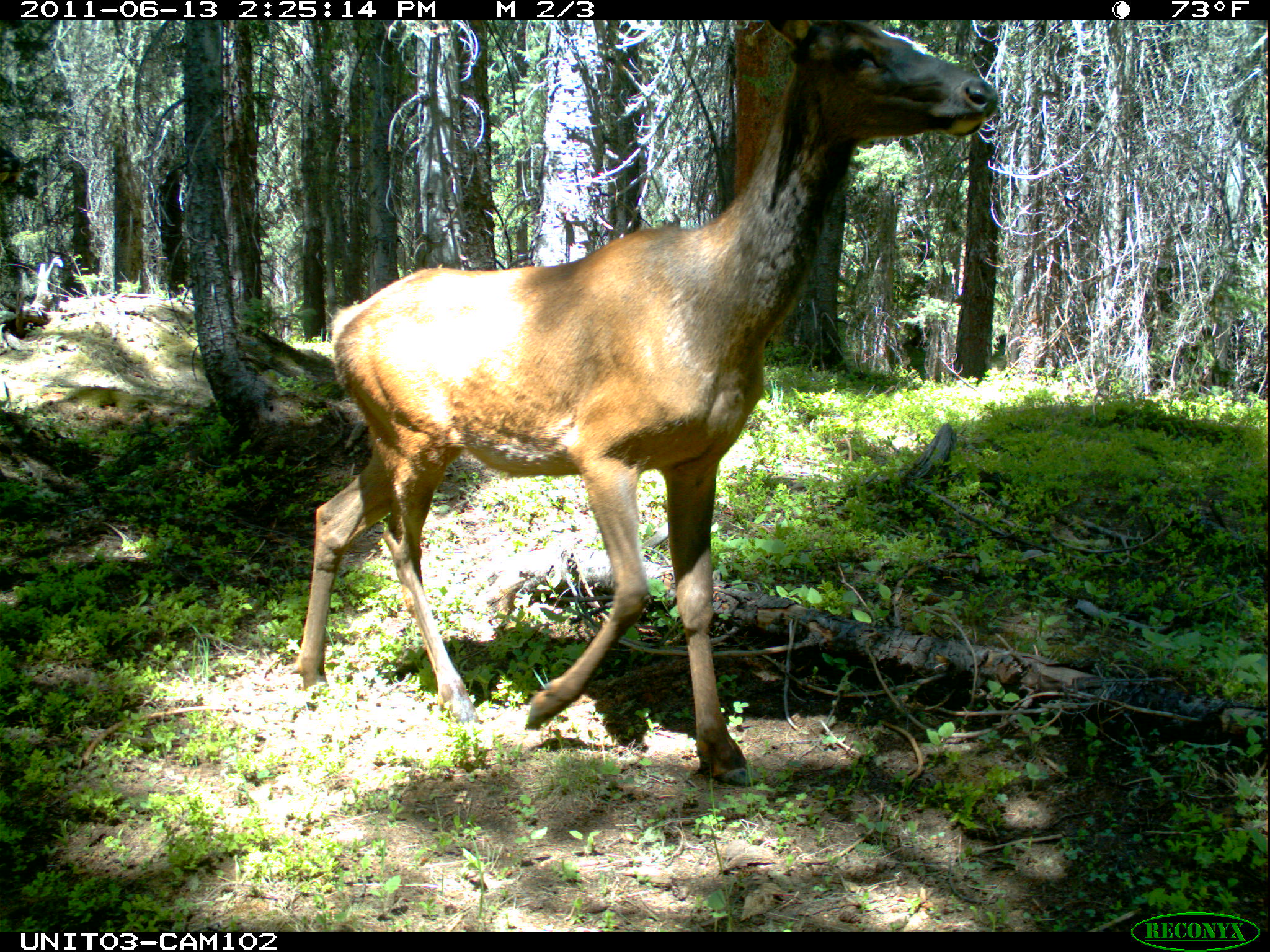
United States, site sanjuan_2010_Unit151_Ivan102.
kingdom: Animalia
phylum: Chordata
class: Mammalia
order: Artiodactyla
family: Cervidae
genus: Cervus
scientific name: Cervus elaphus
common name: red deer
Cervus elaphus (red deer).